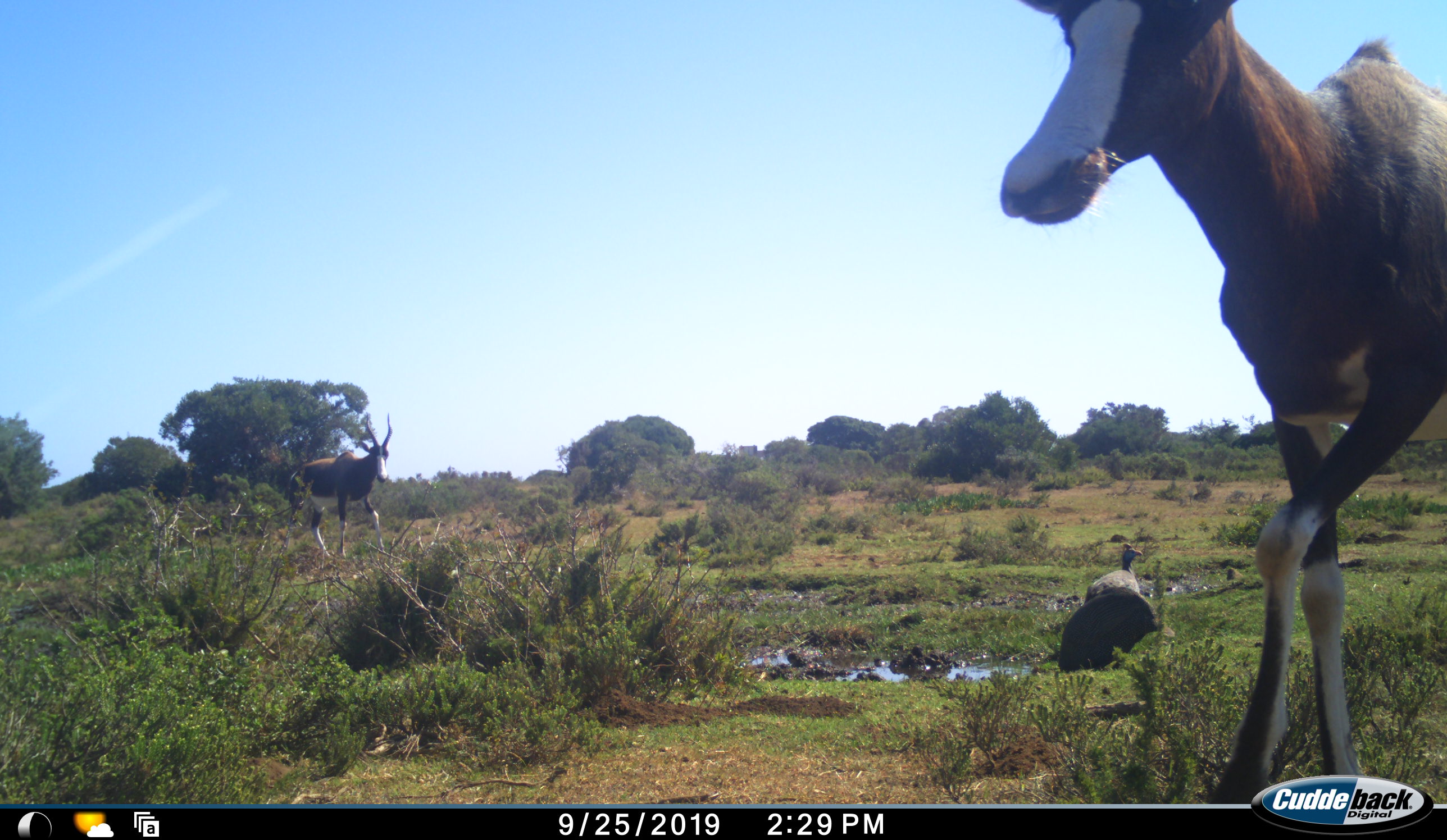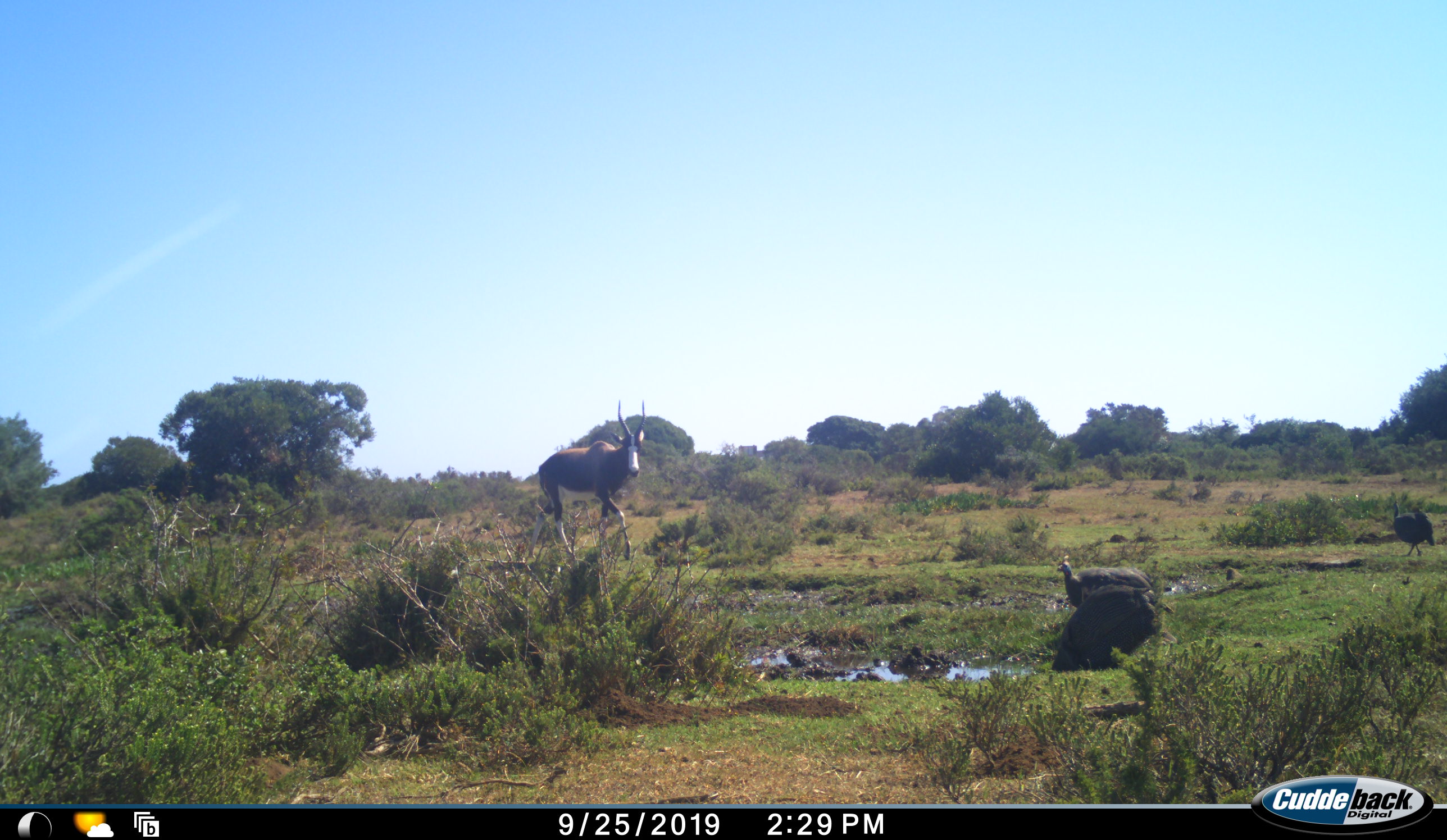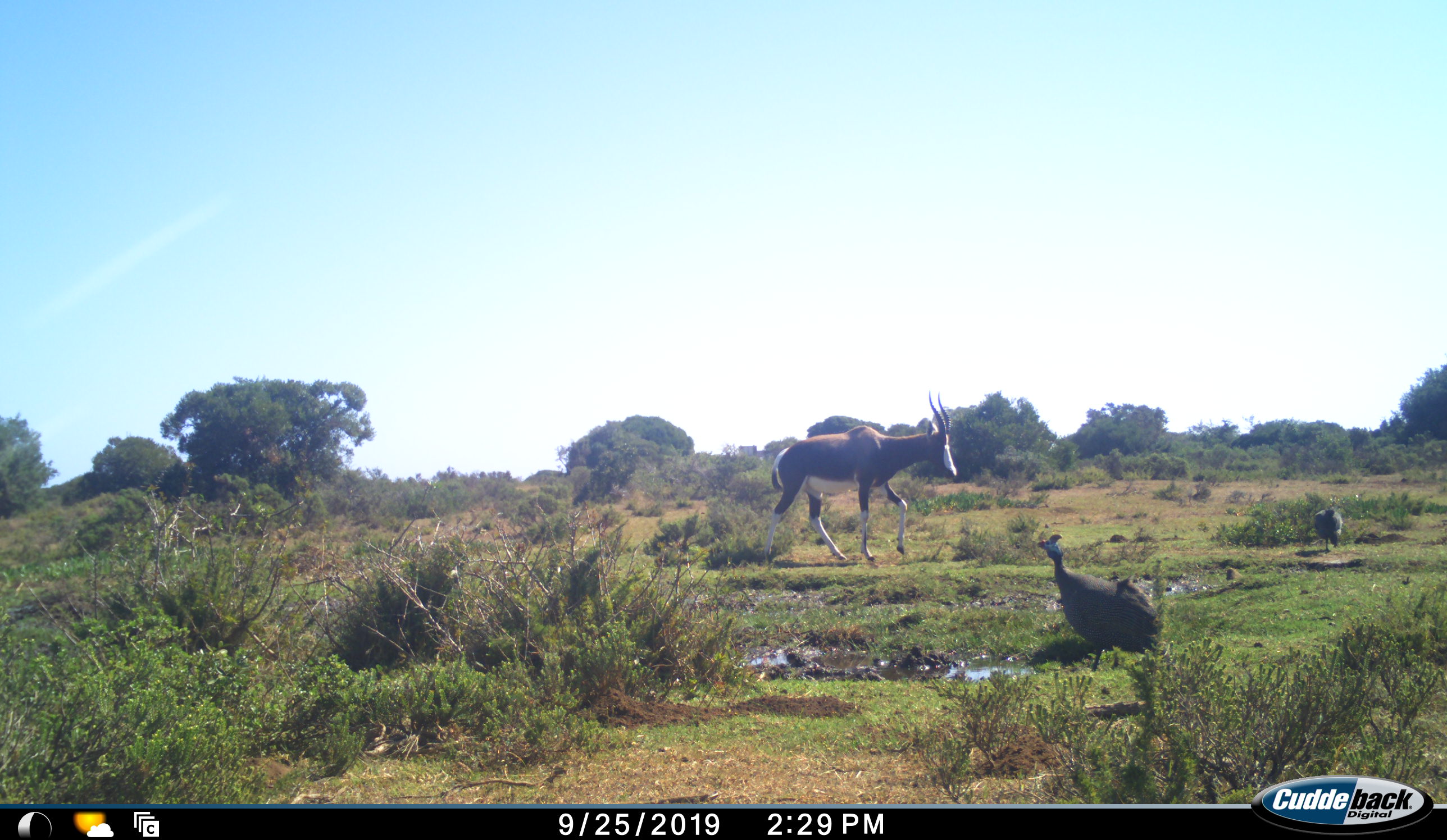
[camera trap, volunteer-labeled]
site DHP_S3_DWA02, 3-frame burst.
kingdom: Animalia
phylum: Chordata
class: Aves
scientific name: Aves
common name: bird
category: birdother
Birdother (bird) (Aves), count 2. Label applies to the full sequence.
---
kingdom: Animalia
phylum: Chordata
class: Mammalia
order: Artiodactyla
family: Bovidae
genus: Damaliscus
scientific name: Damaliscus pygargus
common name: bontebok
Bontebok (Damaliscus pygargus), count 2. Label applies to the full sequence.